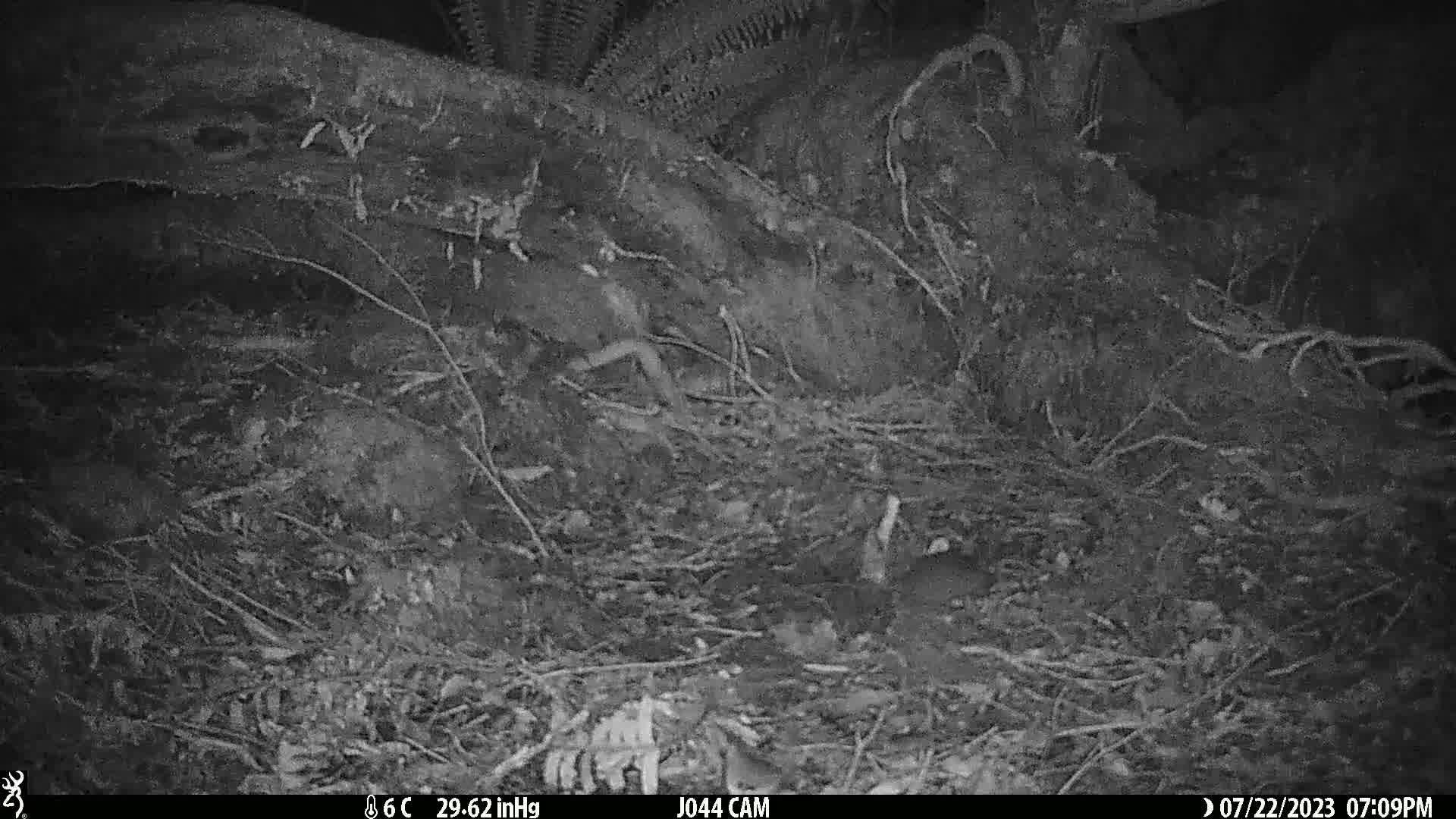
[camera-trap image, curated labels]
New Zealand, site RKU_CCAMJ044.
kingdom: Animalia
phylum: Chordata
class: Mammalia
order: Rodentia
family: Muridae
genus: Rattus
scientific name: Rattus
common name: rat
Rat (Rattus).